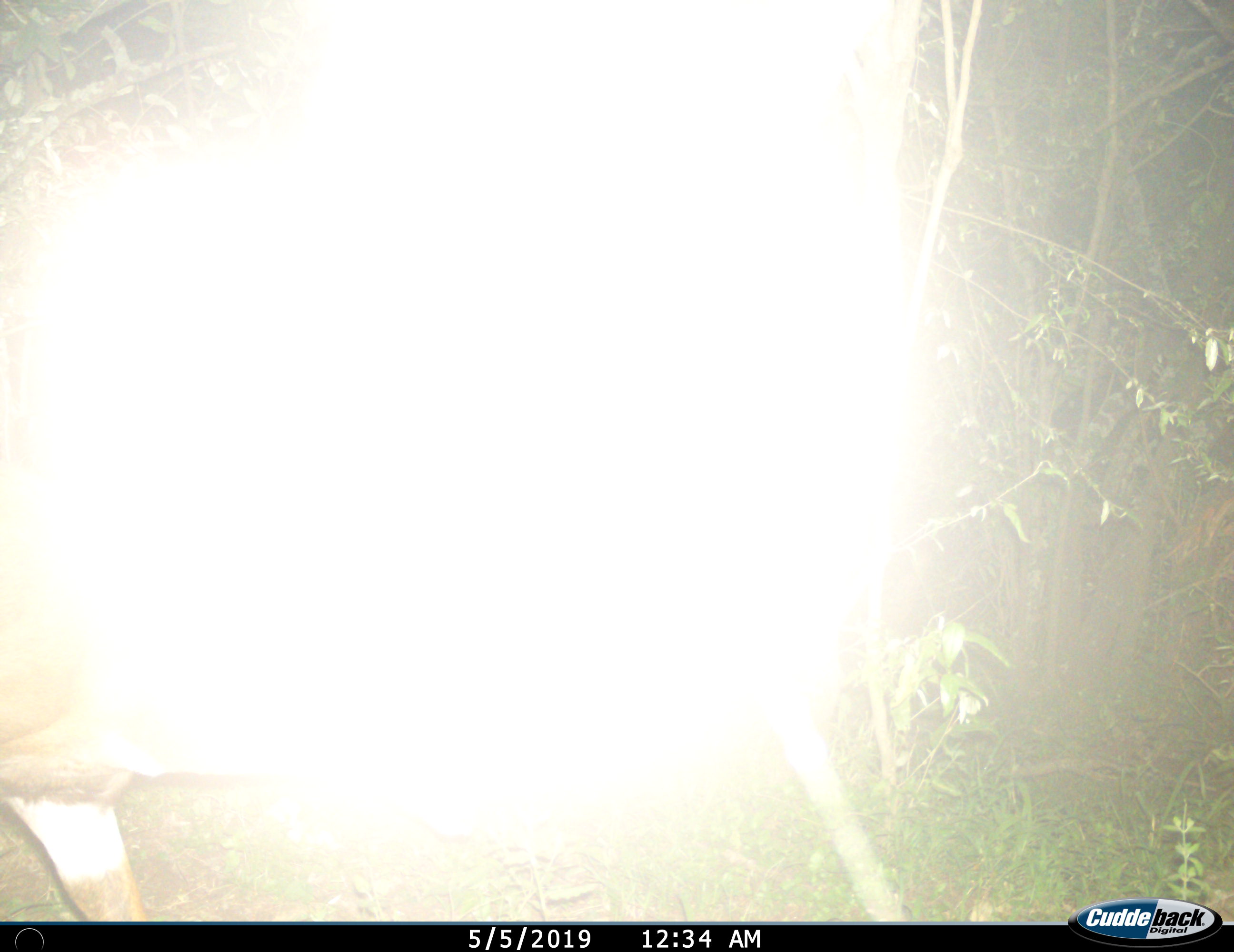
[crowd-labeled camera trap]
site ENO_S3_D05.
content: unidentified animal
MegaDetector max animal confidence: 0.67